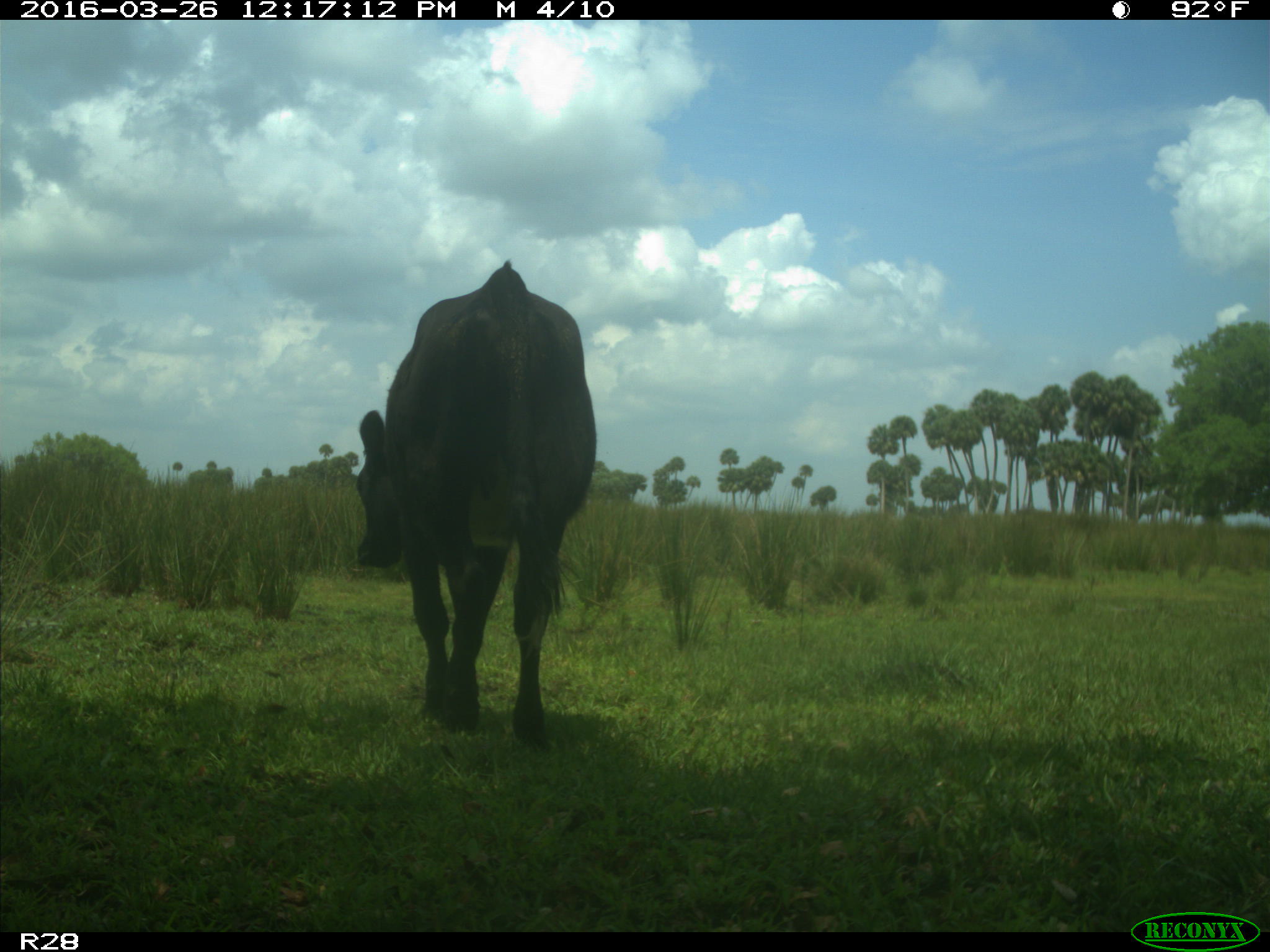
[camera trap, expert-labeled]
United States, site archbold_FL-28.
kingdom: Animalia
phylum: Chordata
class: Mammalia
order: Artiodactyla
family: Bovidae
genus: Bos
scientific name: Bos taurus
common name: domestic cow